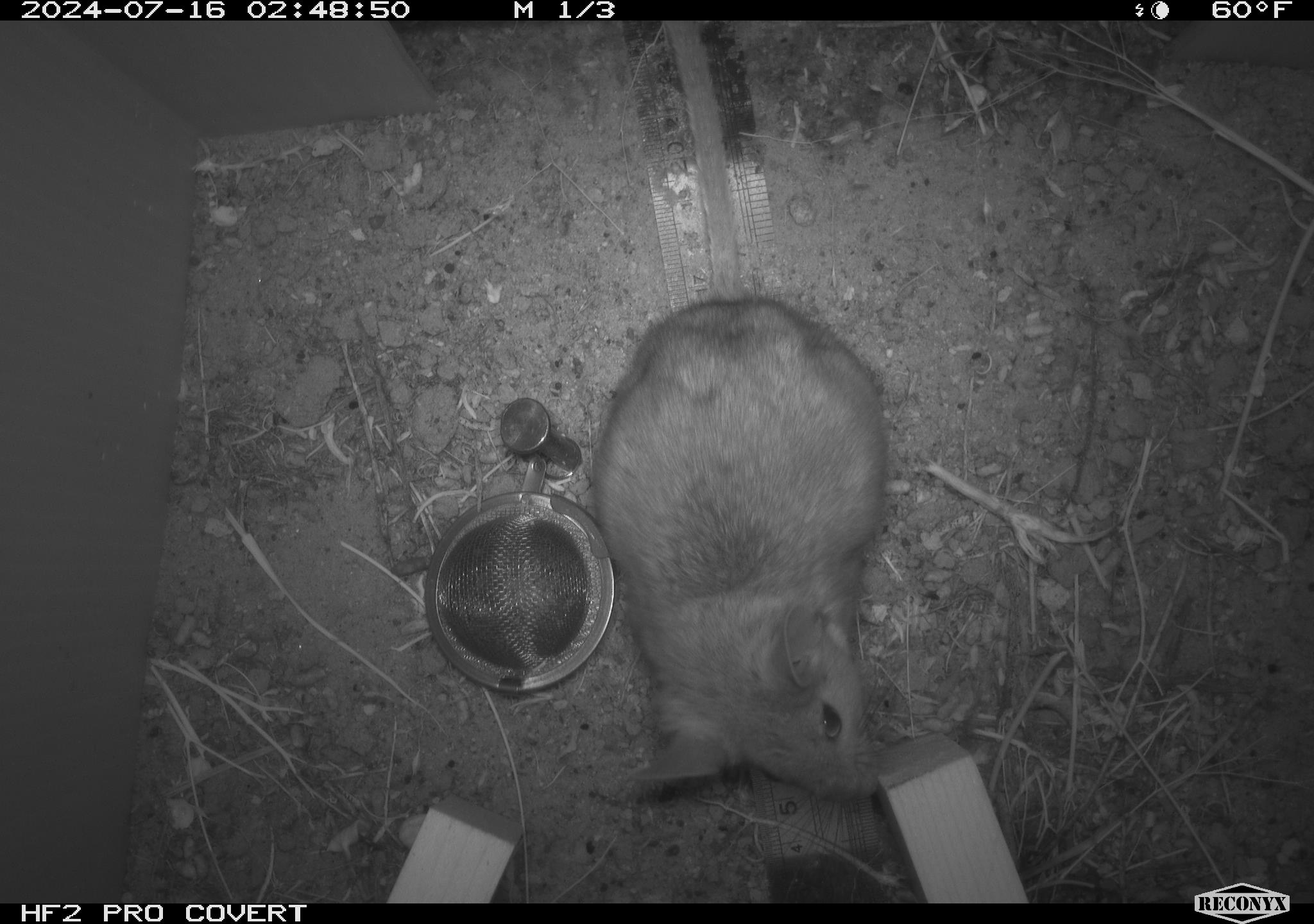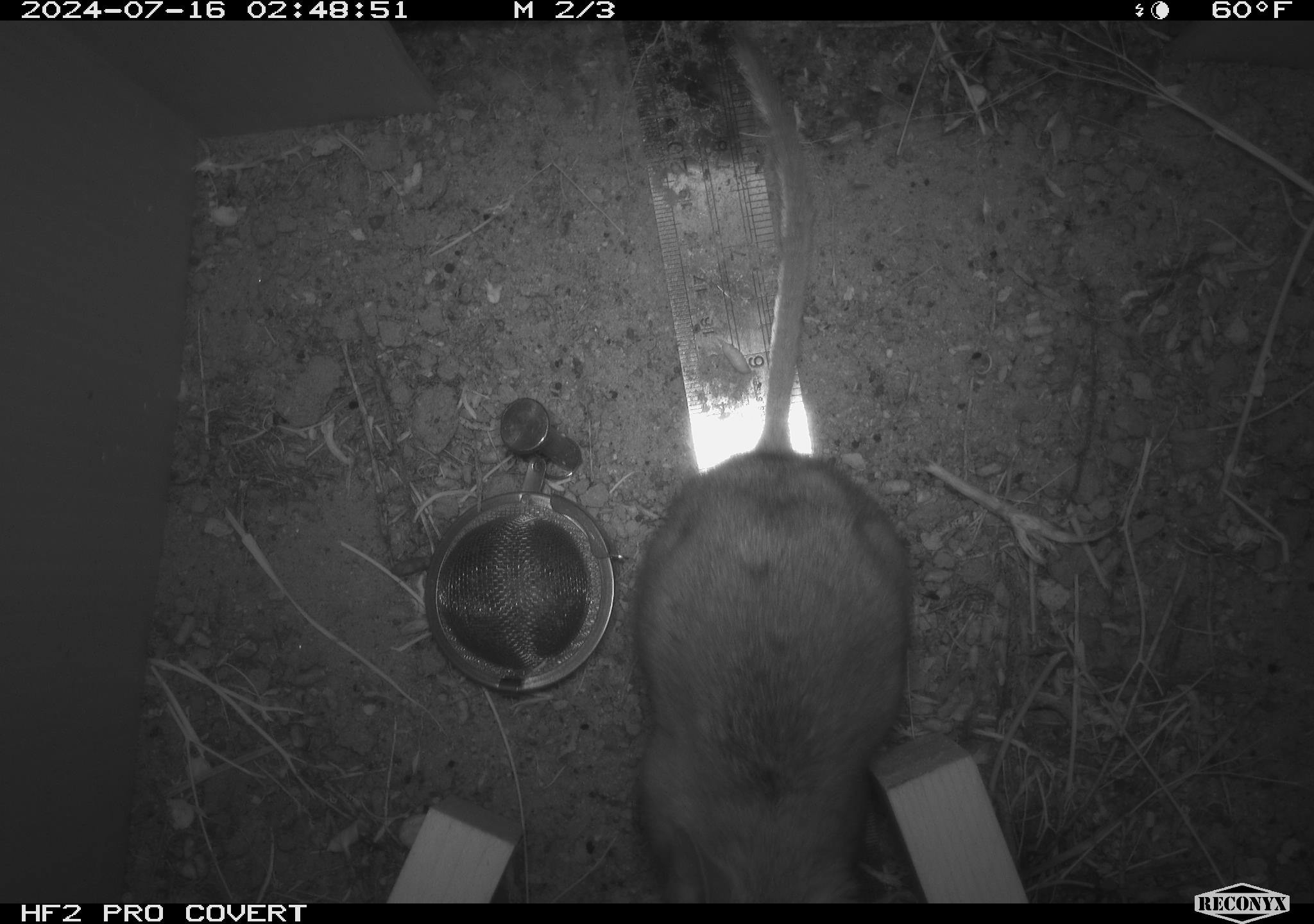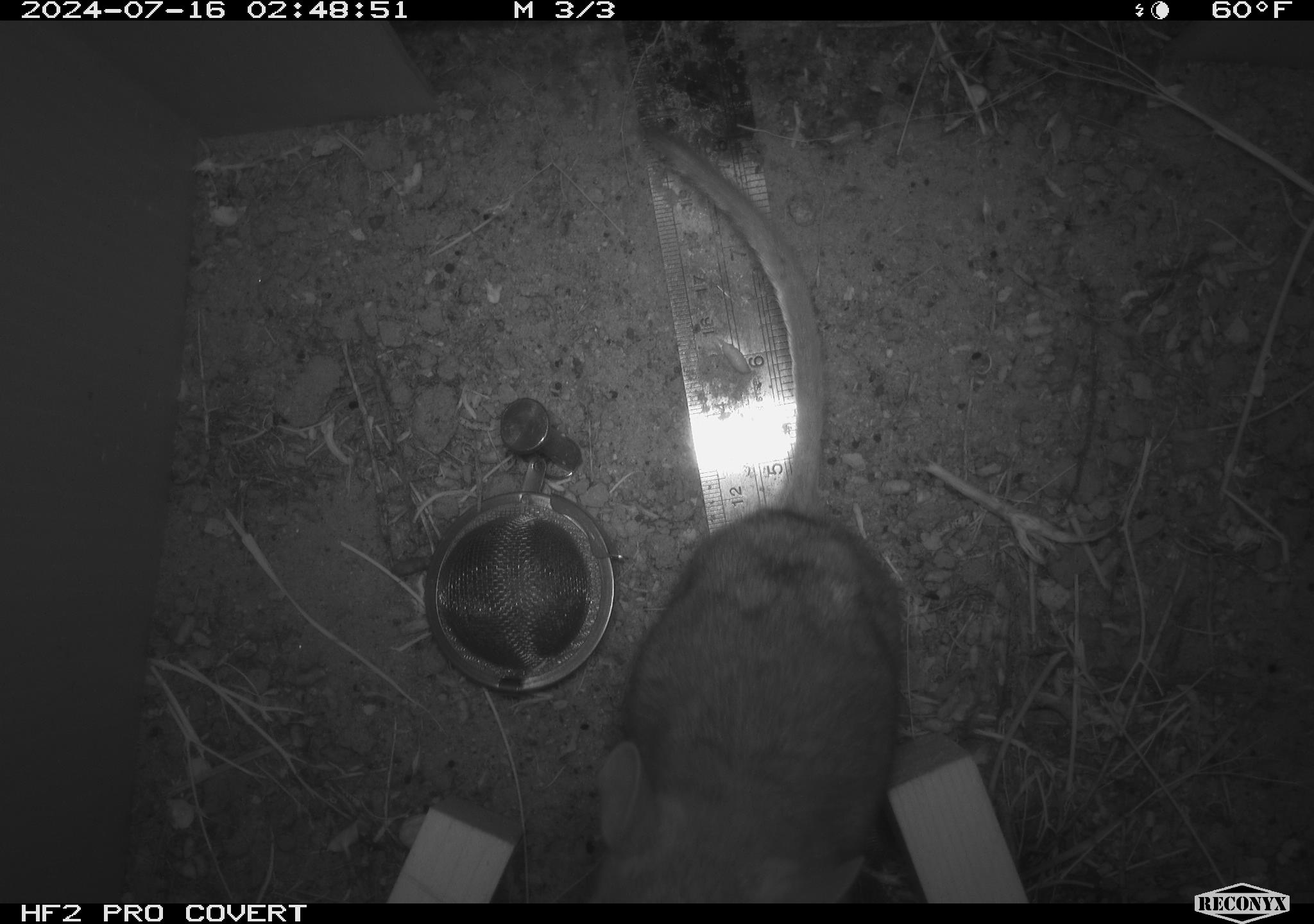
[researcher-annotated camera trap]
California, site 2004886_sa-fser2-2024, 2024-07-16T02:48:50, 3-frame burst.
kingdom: Animalia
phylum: Chordata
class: Mammalia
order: Rodentia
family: Cricetidae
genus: Neotoma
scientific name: Neotoma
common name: pack rat or woodrat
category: neotoma species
Neotoma species (pack rat or woodrat) (Neotoma).